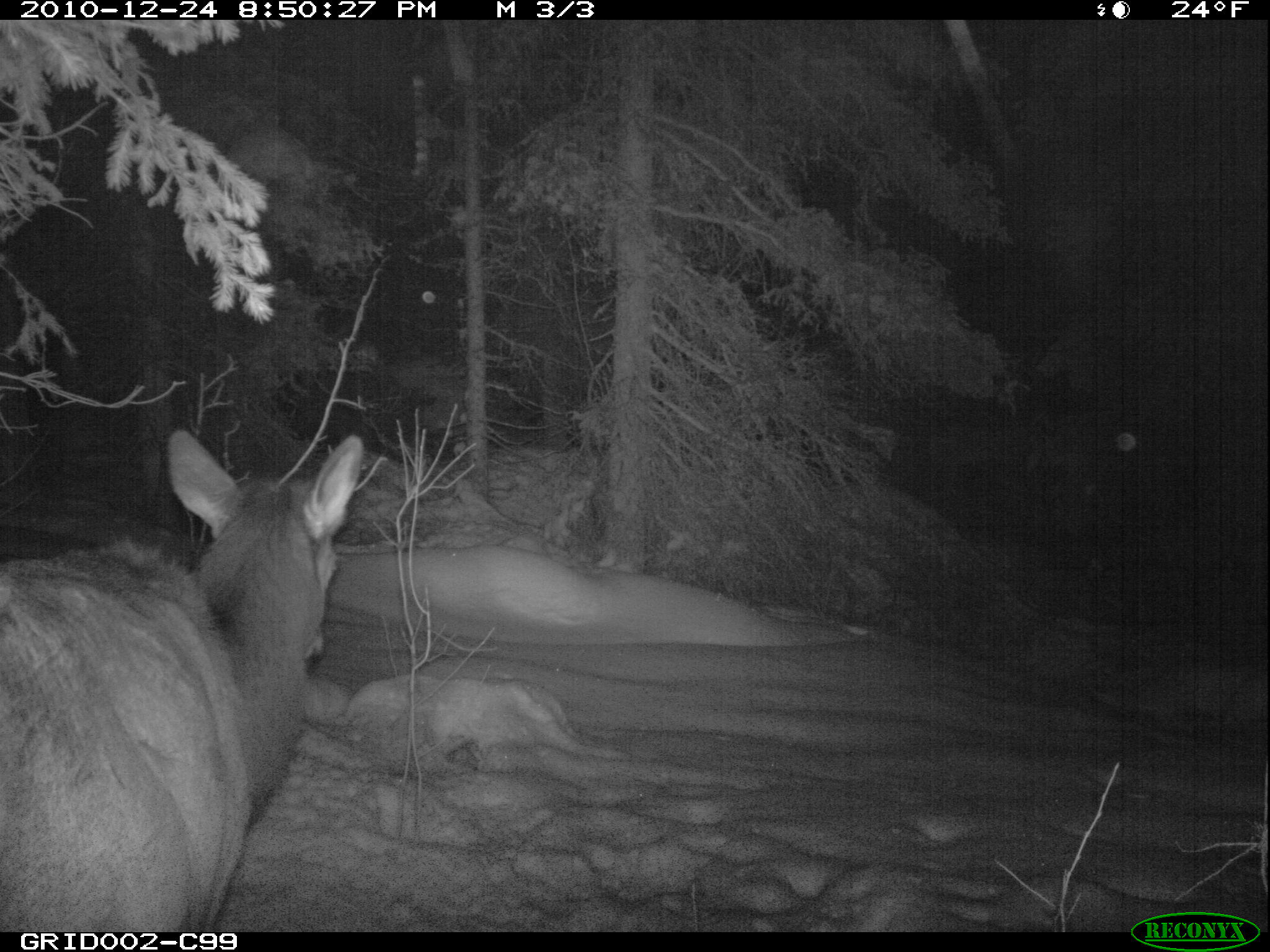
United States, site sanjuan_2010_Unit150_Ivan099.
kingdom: Animalia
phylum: Chordata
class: Mammalia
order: Artiodactyla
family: Cervidae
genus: Cervus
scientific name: Cervus elaphus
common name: red deer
Cervus elaphus (red deer).